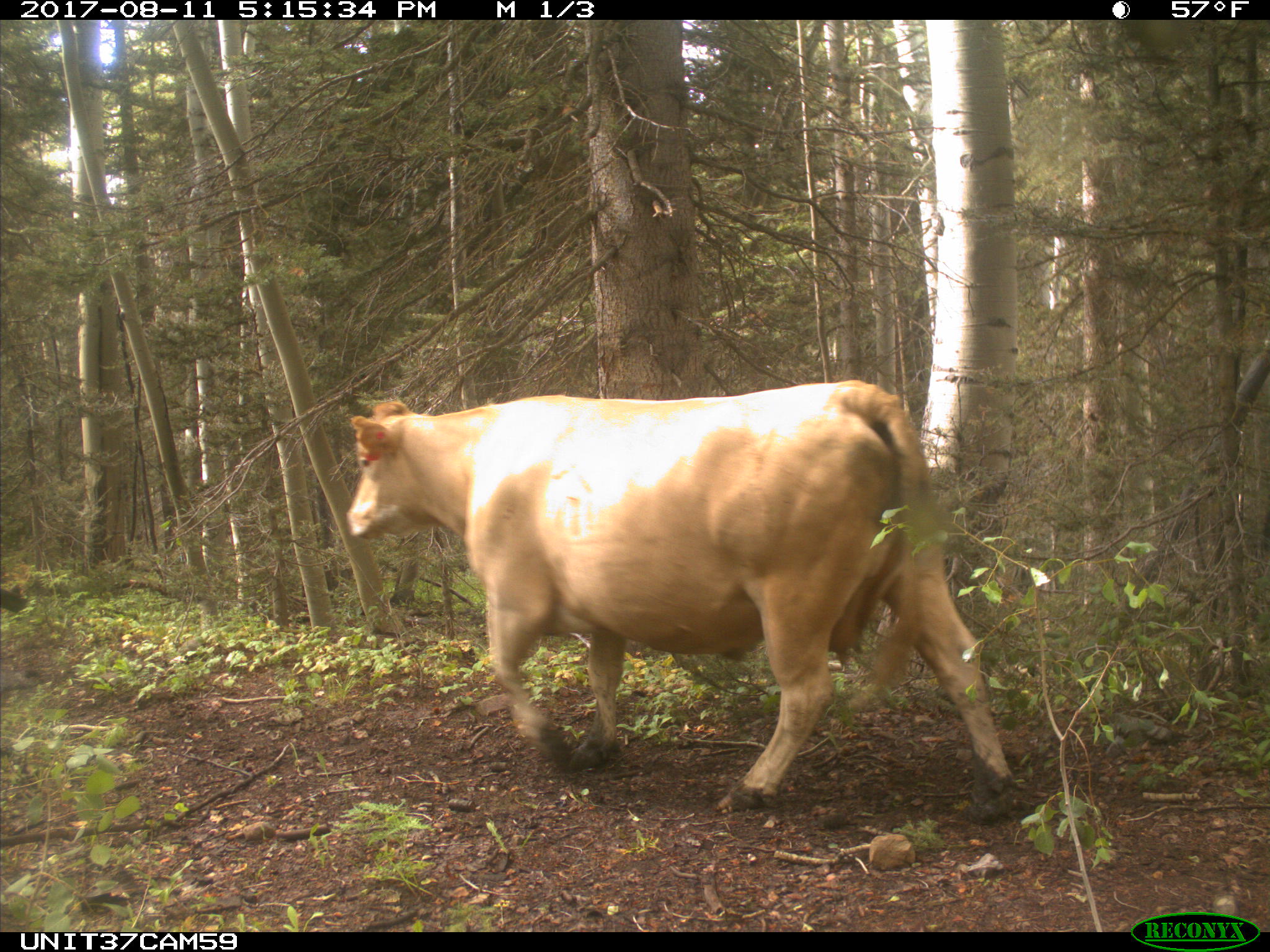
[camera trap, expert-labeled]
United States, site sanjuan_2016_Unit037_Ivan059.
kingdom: Animalia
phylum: Chordata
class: Mammalia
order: Artiodactyla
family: Bovidae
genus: Bos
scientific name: Bos taurus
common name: domestic cow